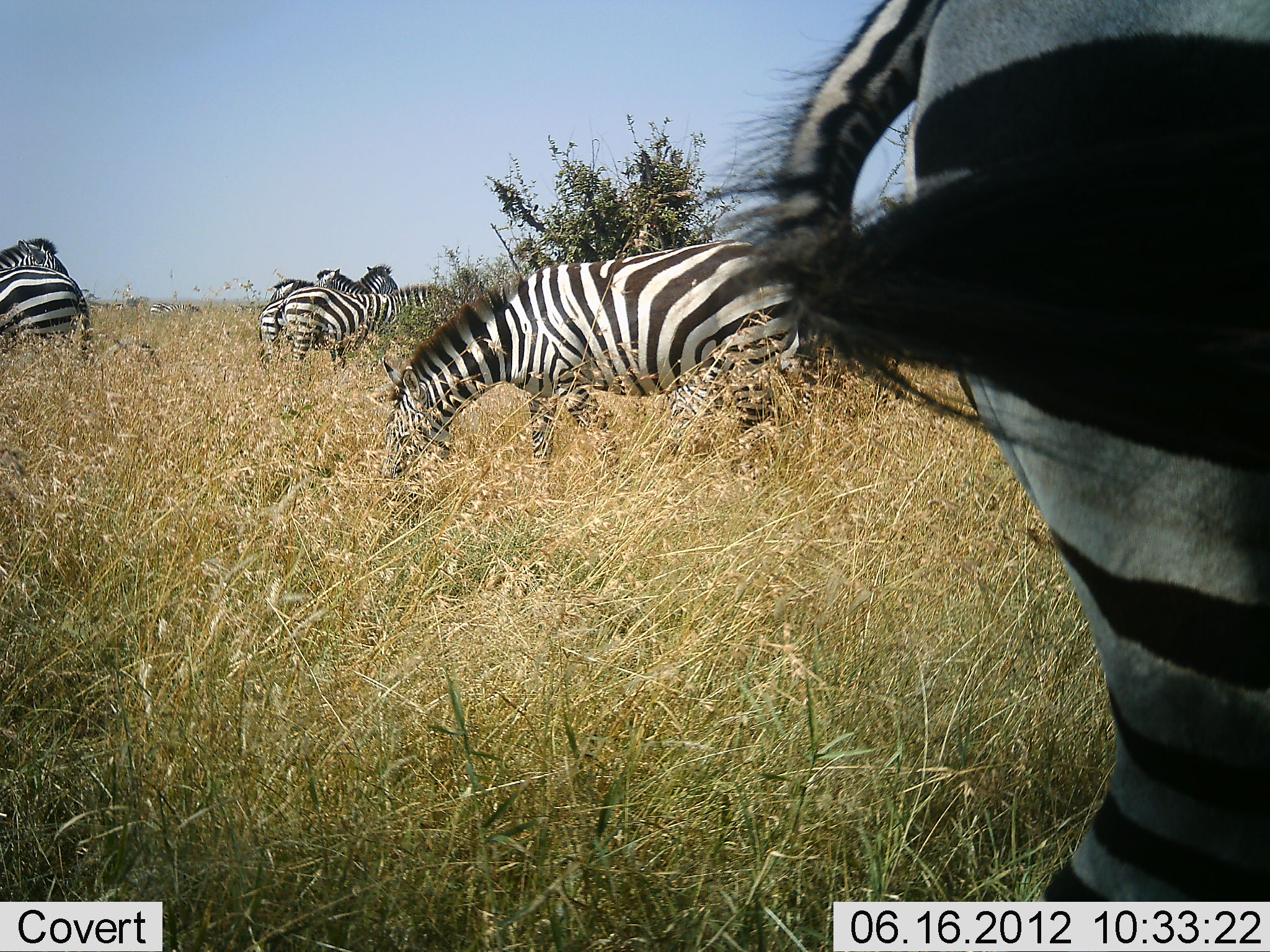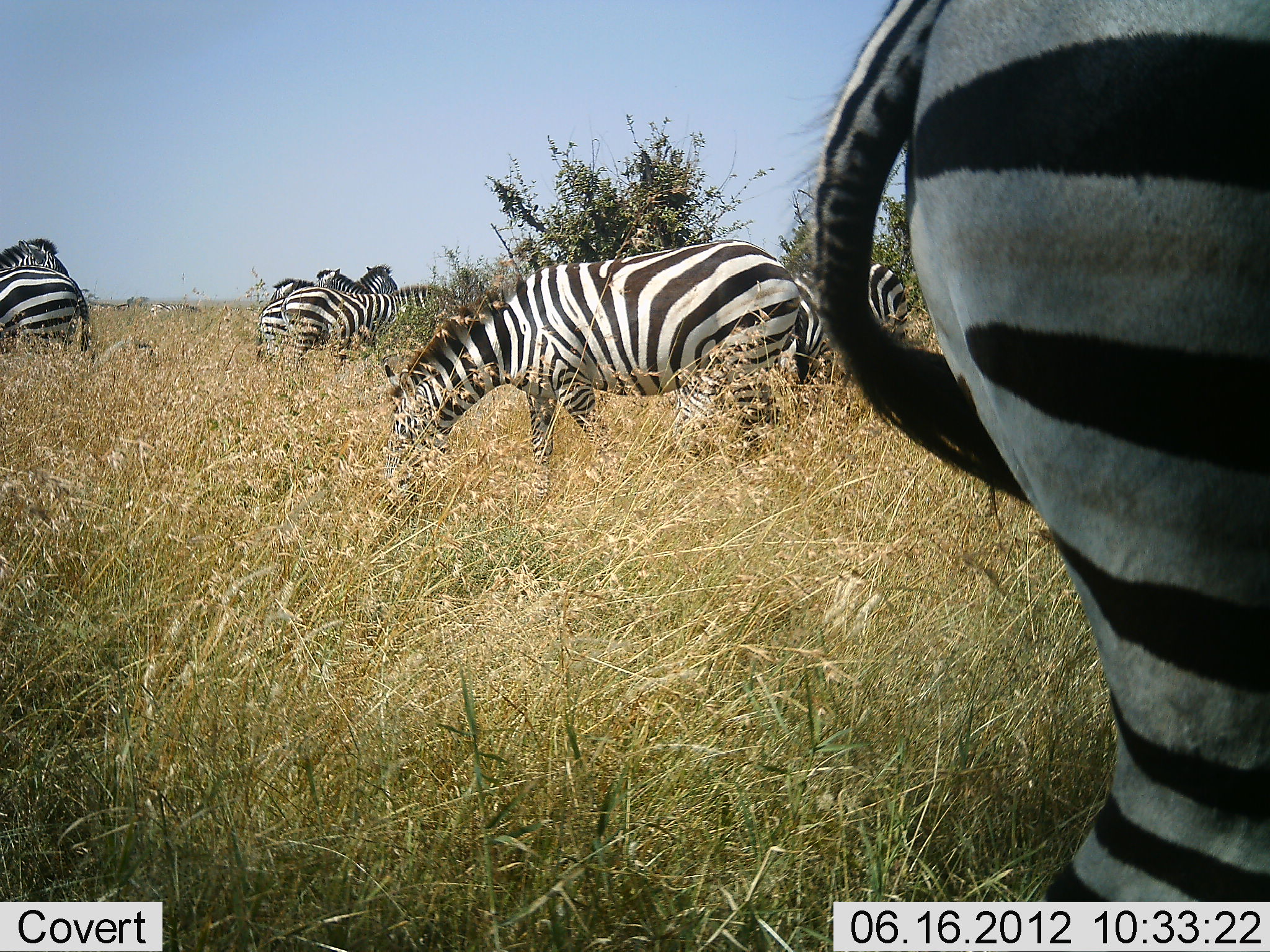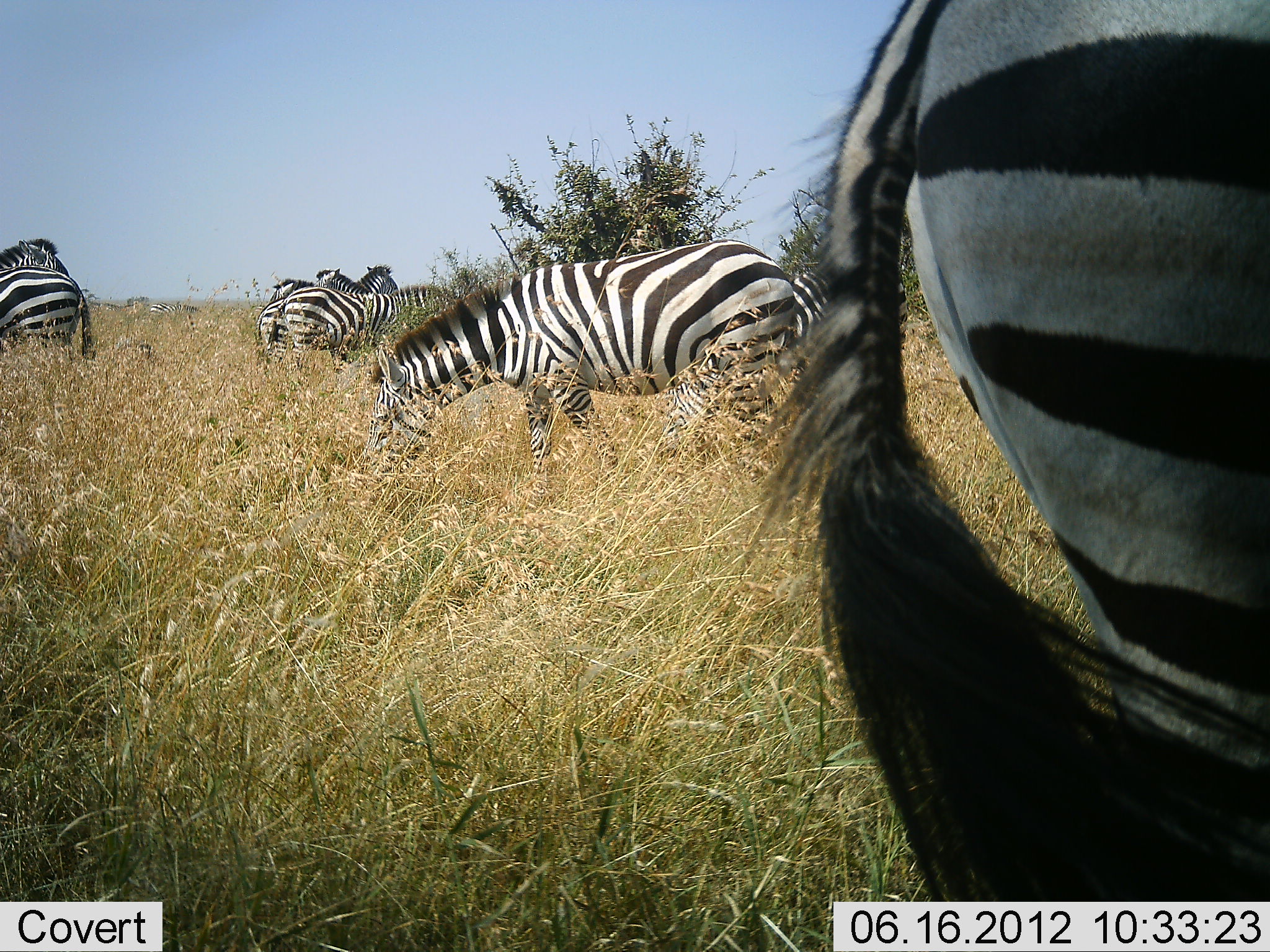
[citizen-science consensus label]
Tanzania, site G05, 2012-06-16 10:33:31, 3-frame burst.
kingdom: Animalia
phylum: Chordata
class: Mammalia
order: Perissodactyla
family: Equidae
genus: Equus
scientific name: Equus quagga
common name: plains zebra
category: zebra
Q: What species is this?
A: Zebra (plains zebra) (Equus quagga).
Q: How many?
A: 7.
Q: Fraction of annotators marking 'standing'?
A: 60%.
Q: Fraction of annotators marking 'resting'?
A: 10%.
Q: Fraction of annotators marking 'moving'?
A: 0%.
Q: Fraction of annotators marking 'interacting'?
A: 10%.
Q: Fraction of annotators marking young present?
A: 0%.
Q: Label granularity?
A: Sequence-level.